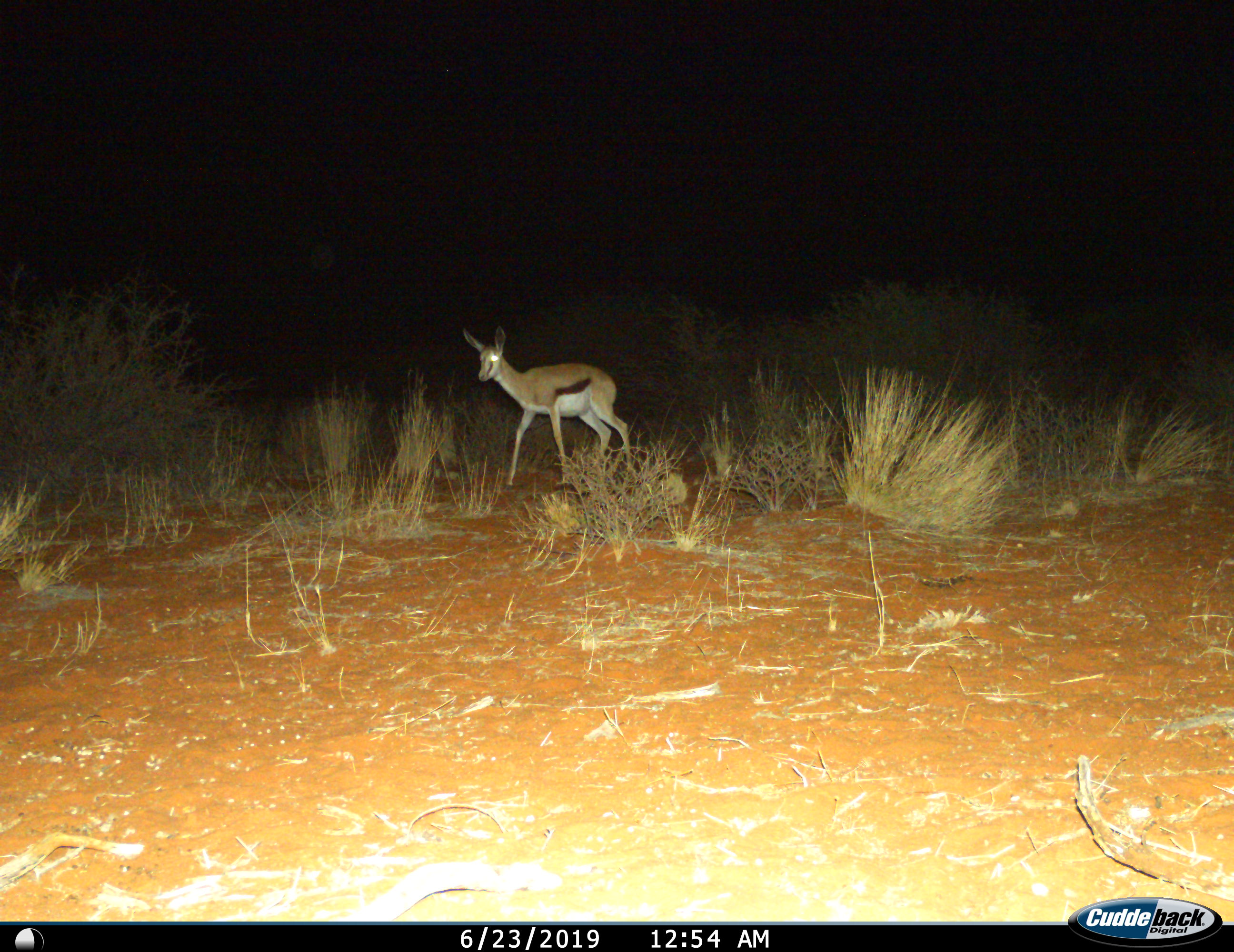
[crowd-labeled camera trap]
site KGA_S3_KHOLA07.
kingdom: Animalia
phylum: Chordata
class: Mammalia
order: Artiodactyla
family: Bovidae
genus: Antidorcas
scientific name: Antidorcas marsupialis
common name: springbok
Springbok (Antidorcas marsupialis), count 1. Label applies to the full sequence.